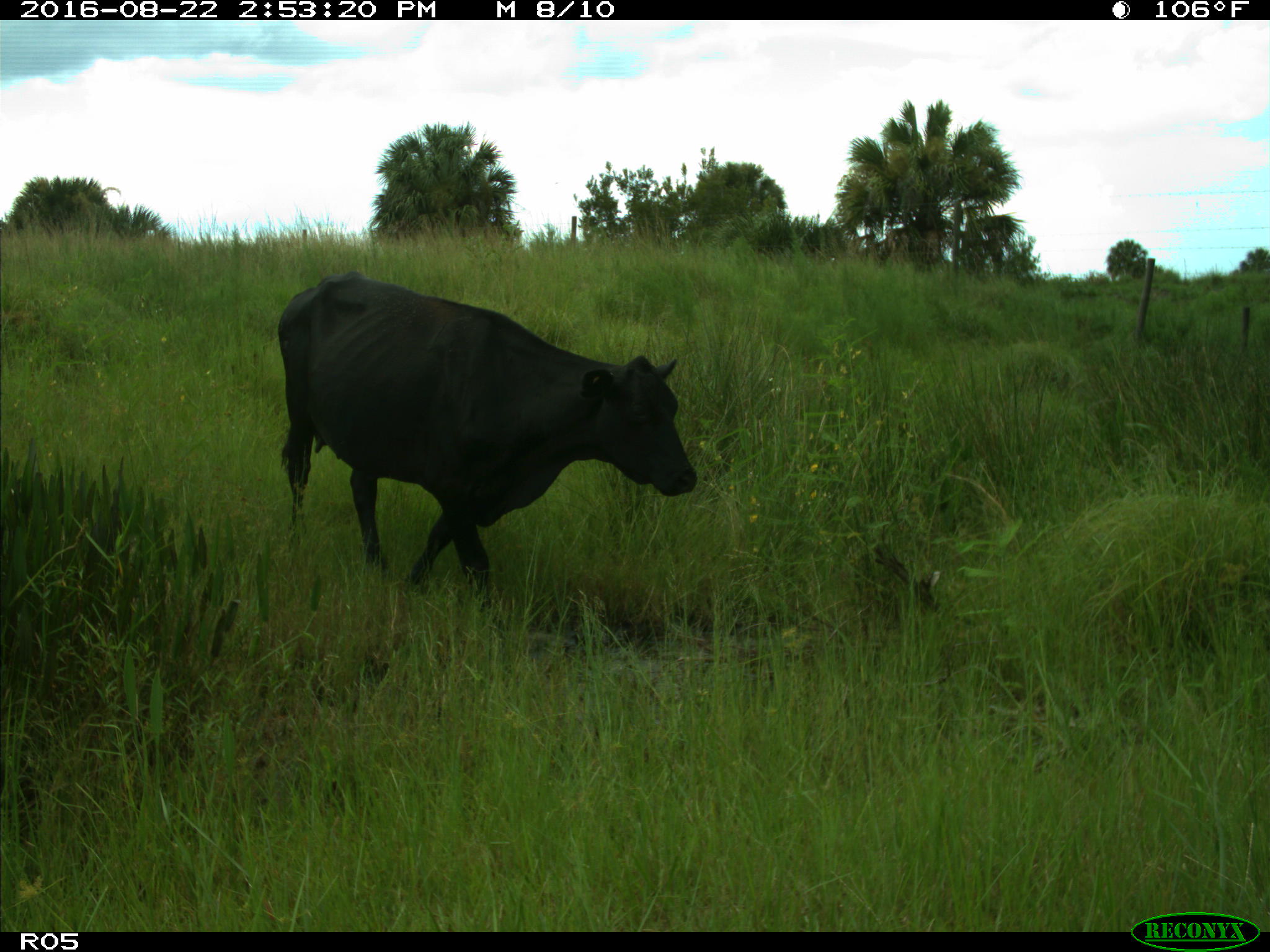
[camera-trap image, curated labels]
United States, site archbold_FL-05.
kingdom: Animalia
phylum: Chordata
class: Mammalia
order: Artiodactyla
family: Bovidae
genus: Bos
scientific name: Bos taurus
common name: domestic cow